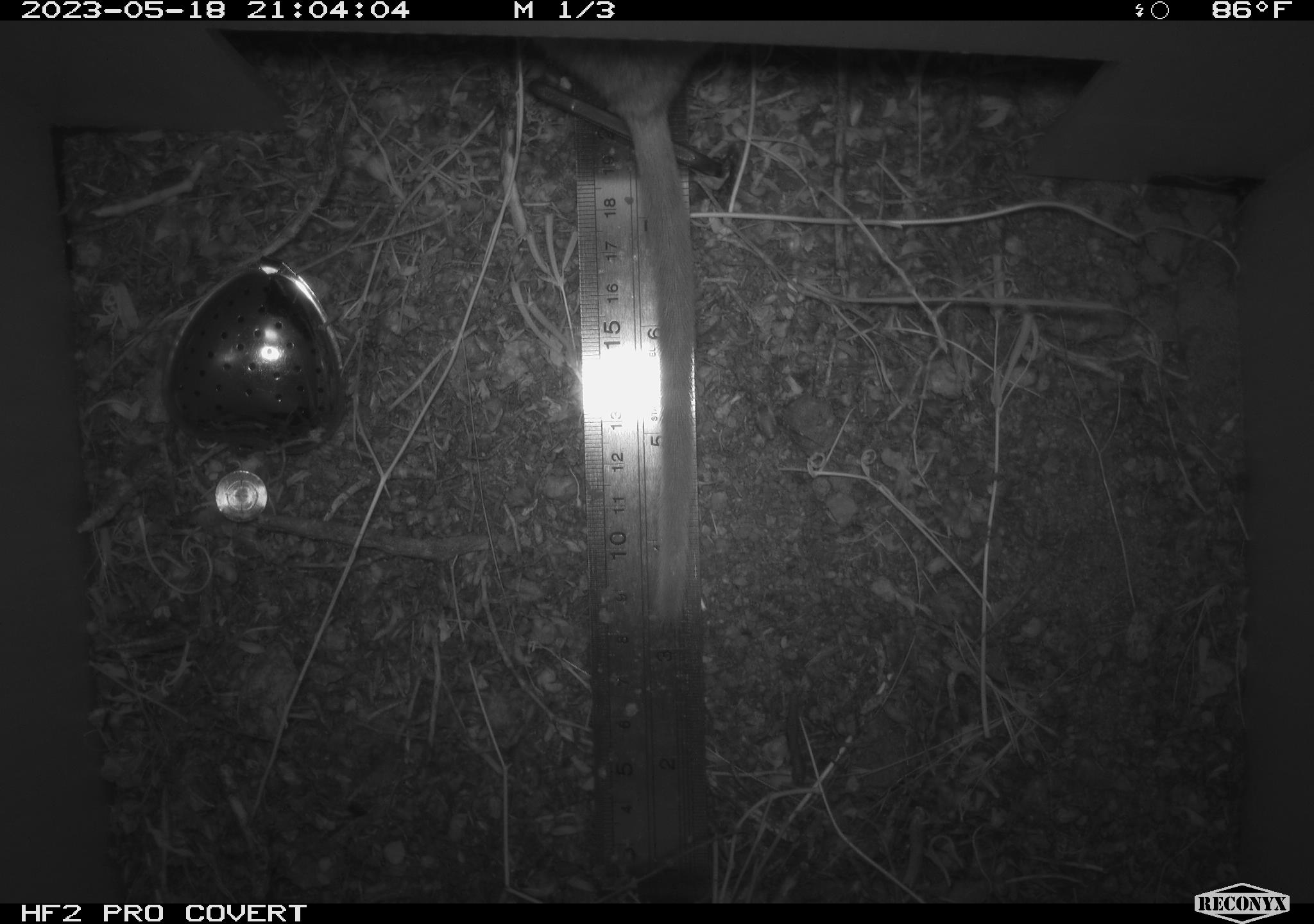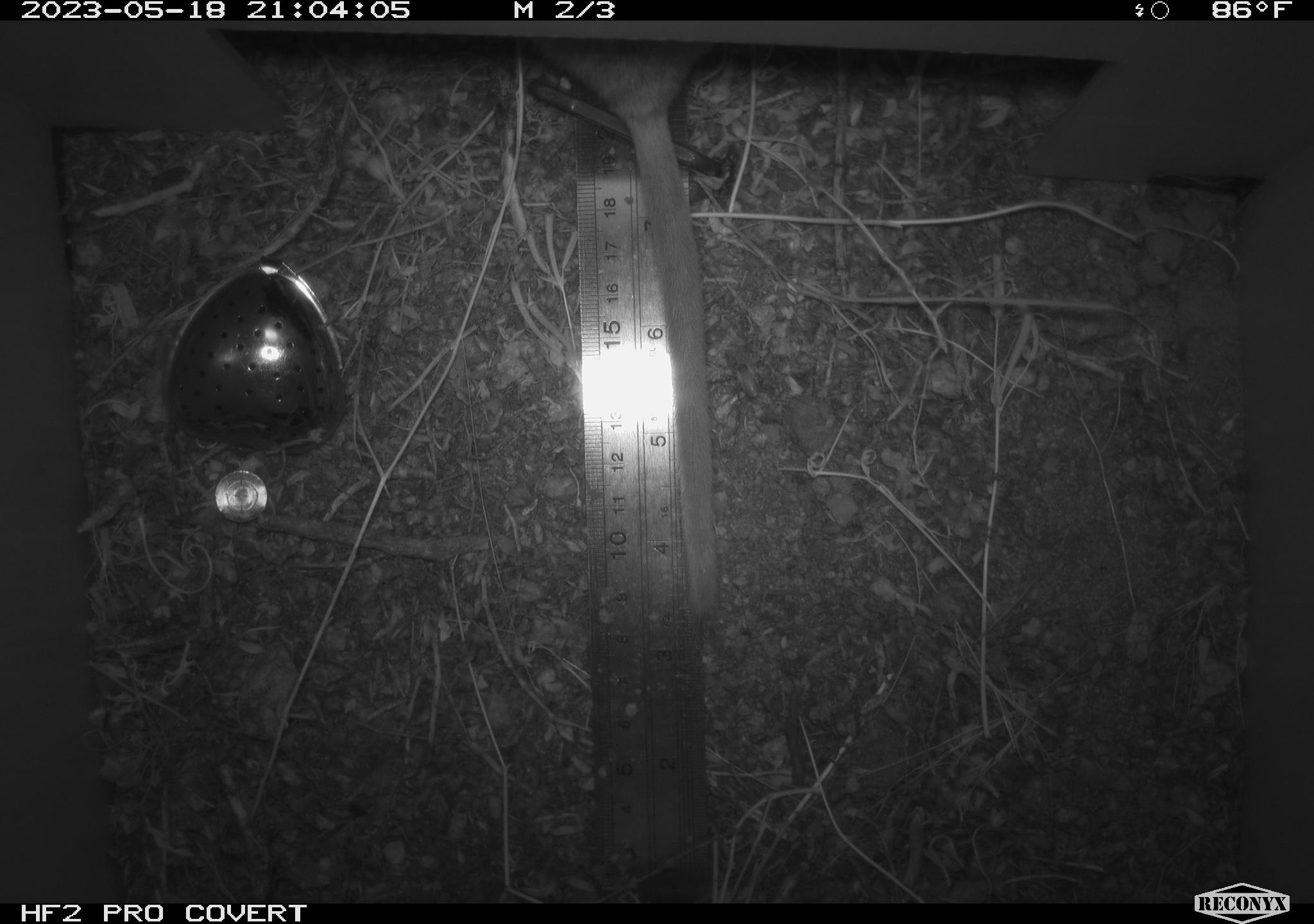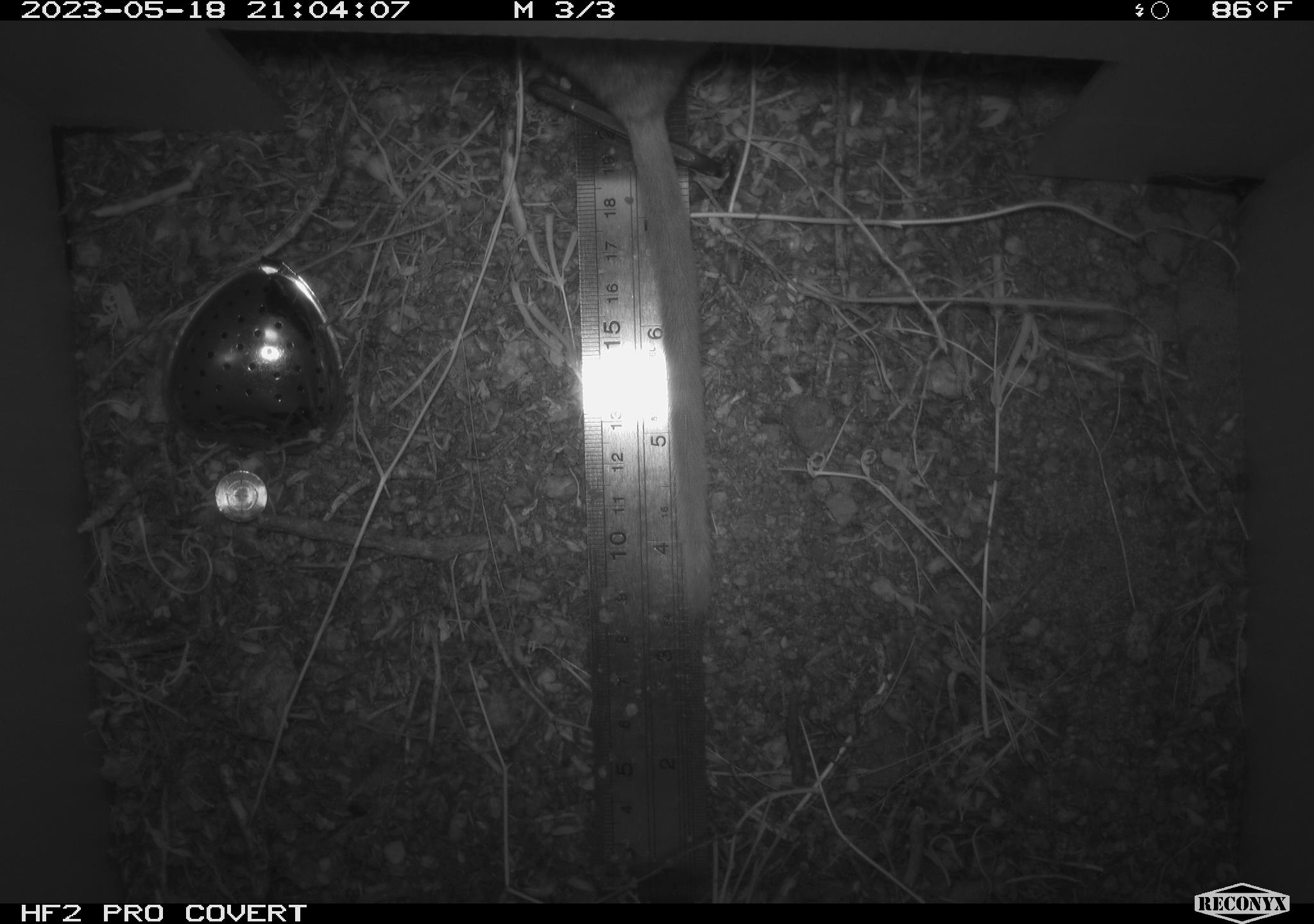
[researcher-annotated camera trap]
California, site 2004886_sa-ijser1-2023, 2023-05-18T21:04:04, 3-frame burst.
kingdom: Animalia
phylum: Chordata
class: Mammalia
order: Rodentia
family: Cricetidae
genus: Neotoma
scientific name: Neotoma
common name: pack rat or woodrat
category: neotoma species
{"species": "neotoma species (pack rat or woodrat) (Neotoma)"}